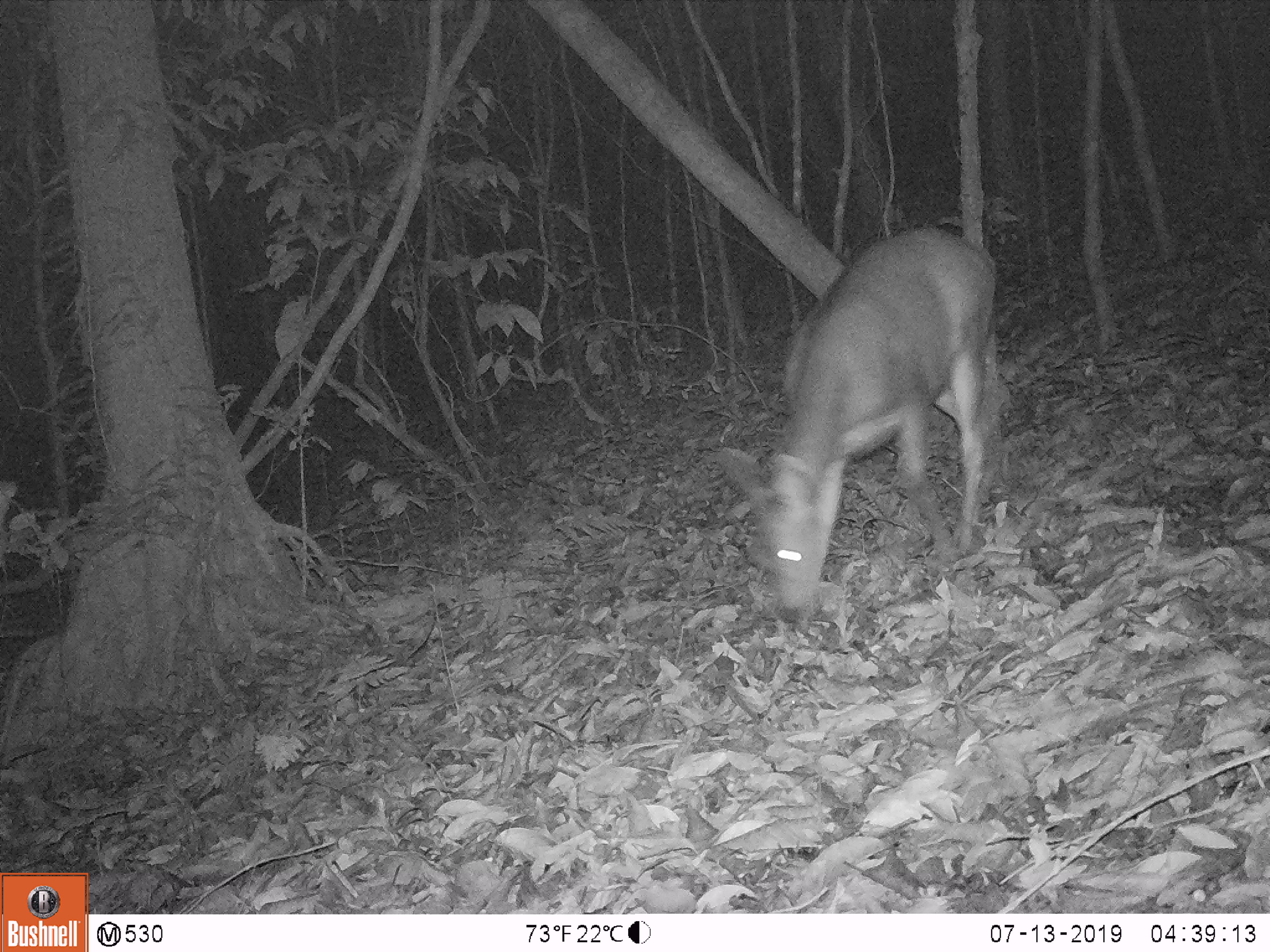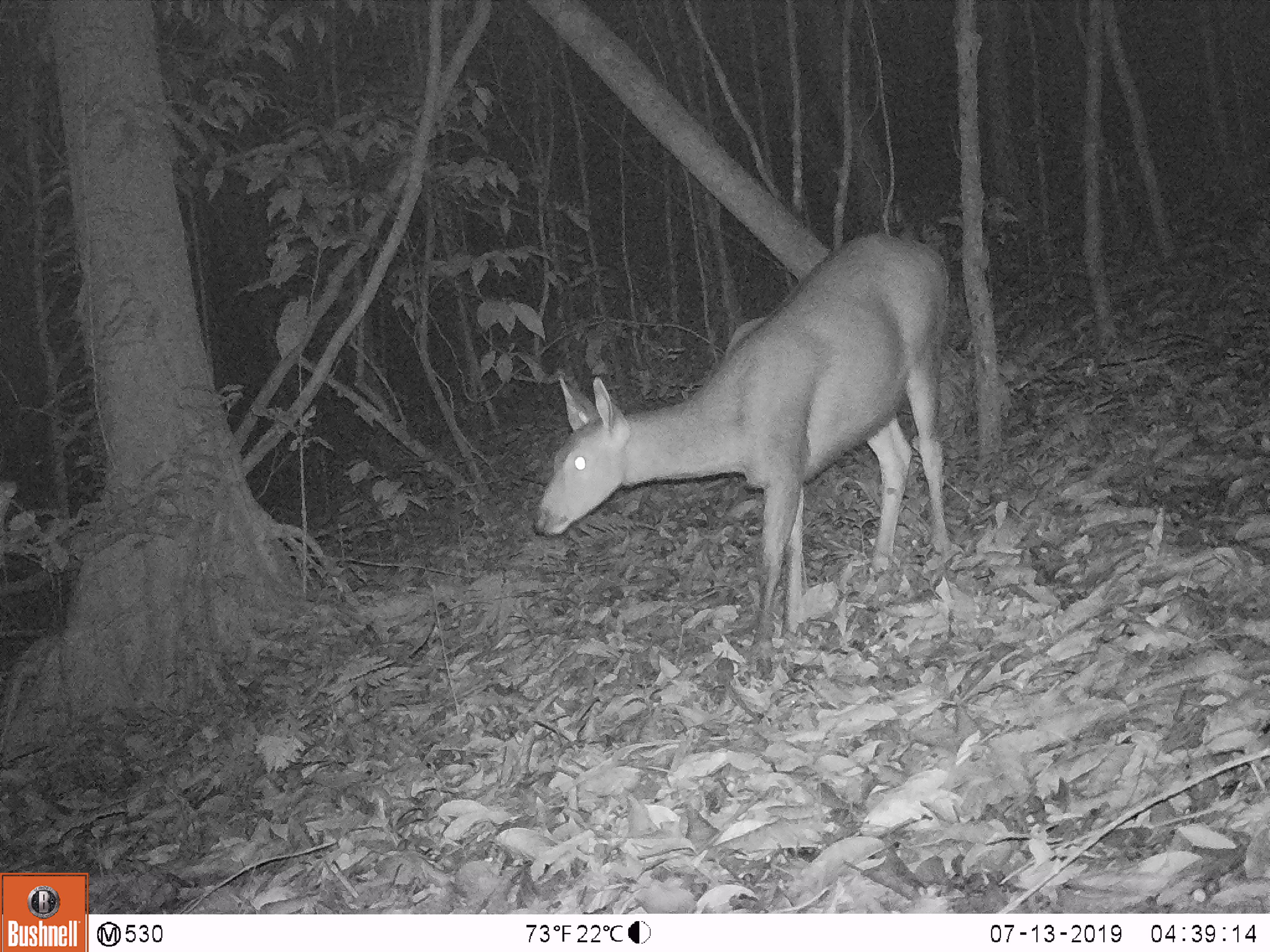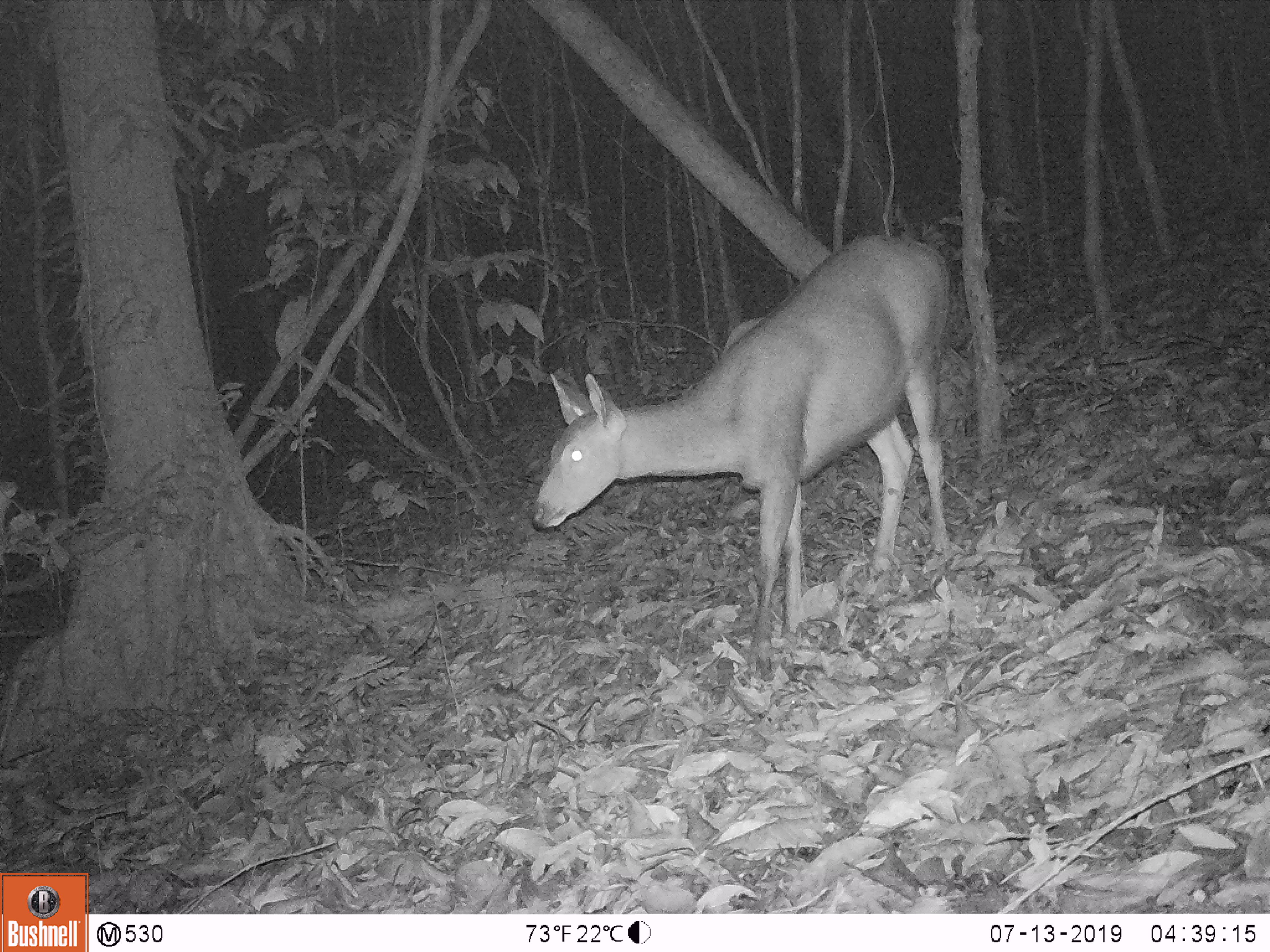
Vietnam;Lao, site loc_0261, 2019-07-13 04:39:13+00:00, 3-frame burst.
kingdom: Animalia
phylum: Chordata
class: Mammalia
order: Artiodactyla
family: Cervidae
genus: Rusa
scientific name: Rusa unicolor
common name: sambar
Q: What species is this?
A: Sambar (Rusa unicolor).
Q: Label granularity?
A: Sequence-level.